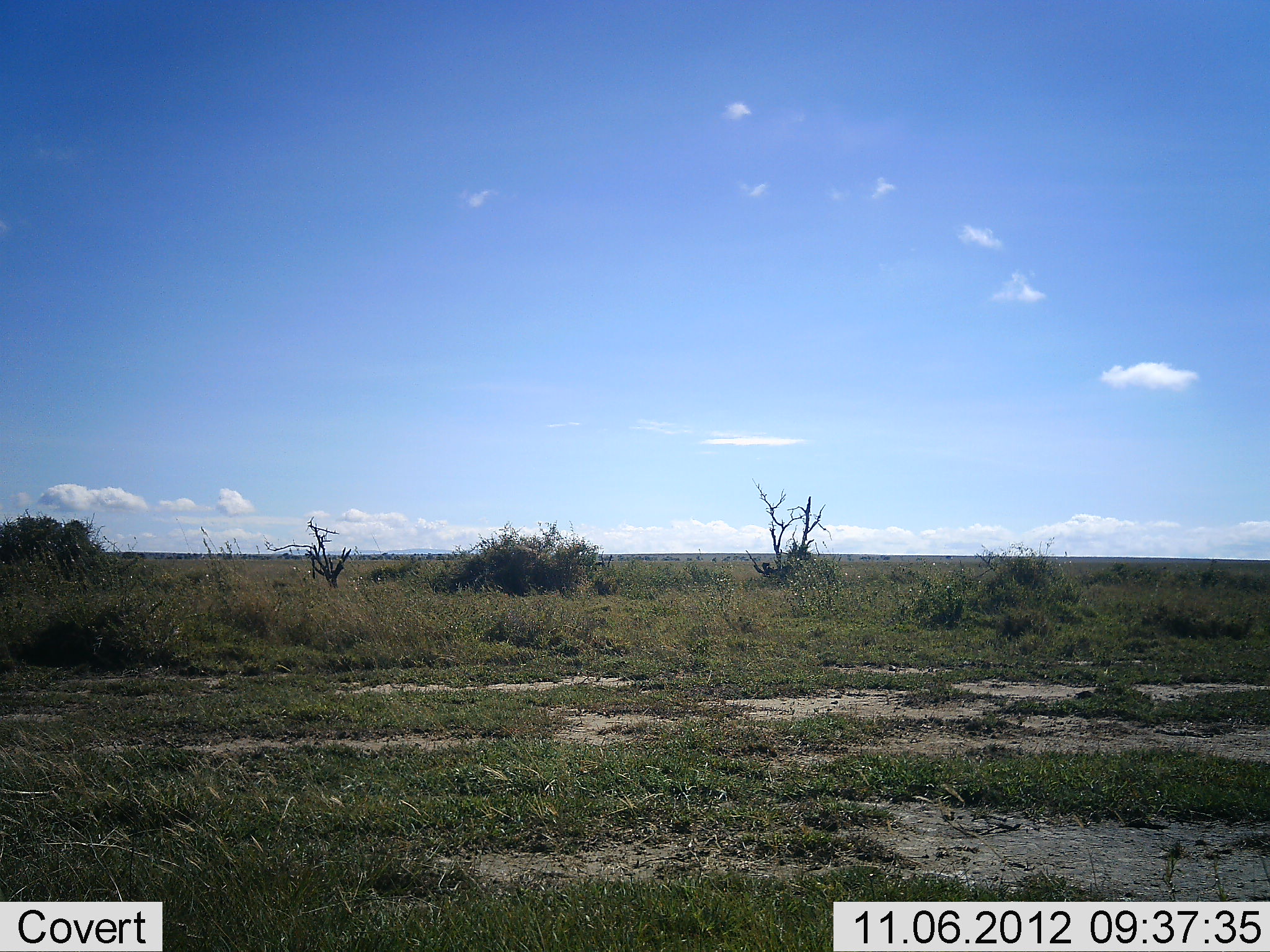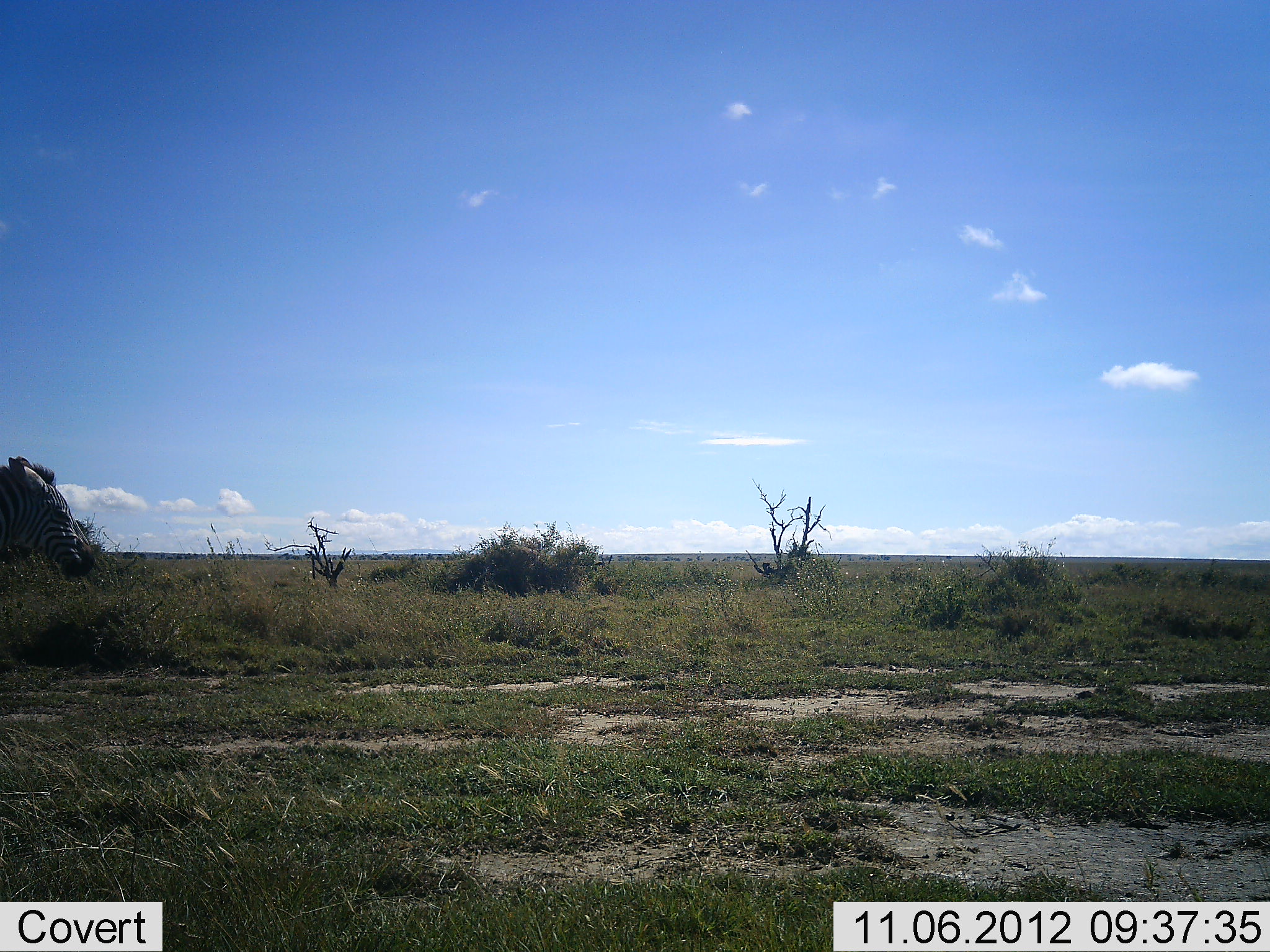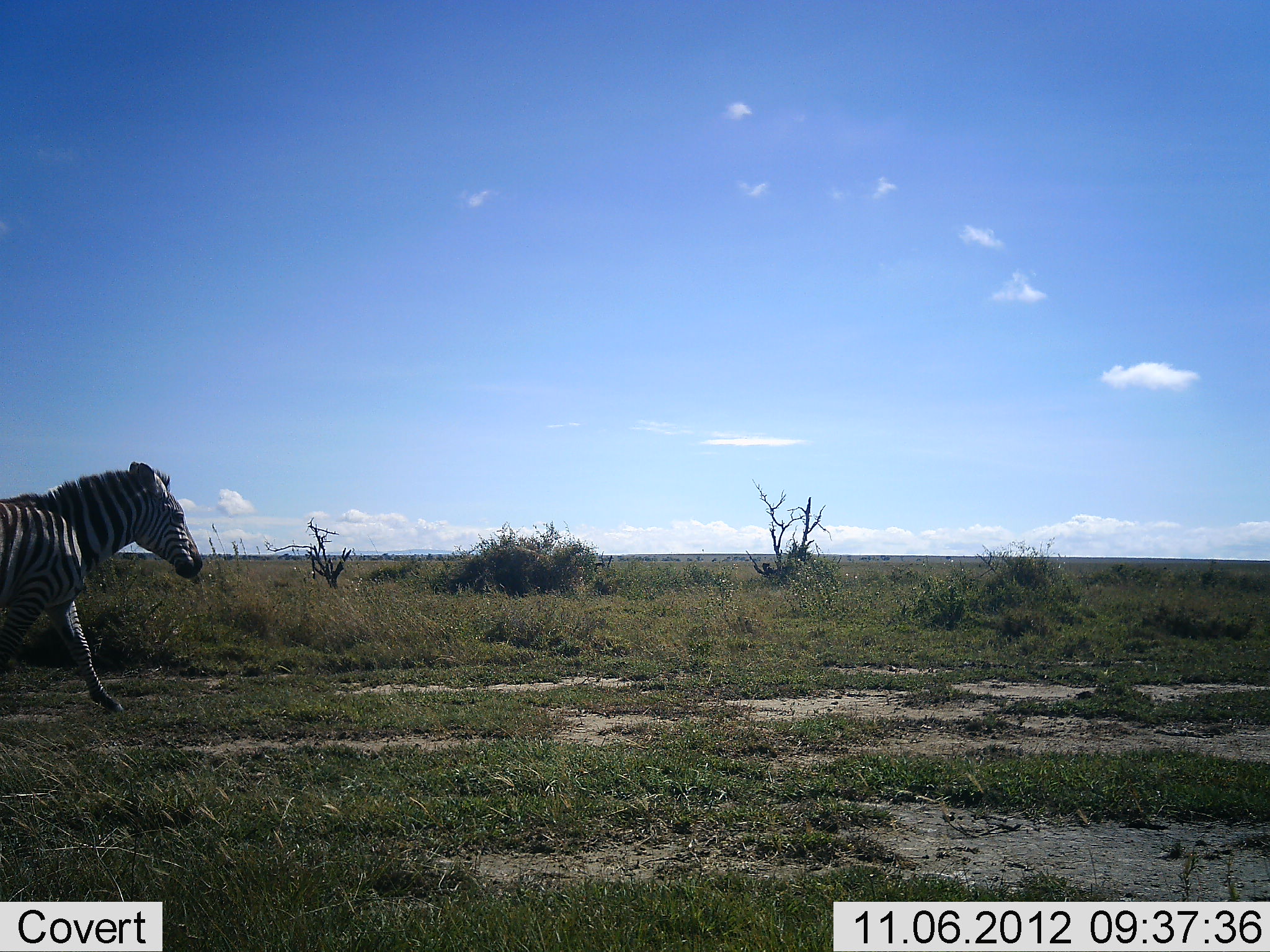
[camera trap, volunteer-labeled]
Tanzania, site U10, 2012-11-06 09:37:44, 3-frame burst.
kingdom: Animalia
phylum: Chordata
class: Mammalia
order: Perissodactyla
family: Equidae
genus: Equus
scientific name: Equus quagga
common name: plains zebra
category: zebra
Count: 1.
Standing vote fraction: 10%.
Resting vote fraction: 0%.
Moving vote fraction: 100%.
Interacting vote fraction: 0%.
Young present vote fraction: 0%.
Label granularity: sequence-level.